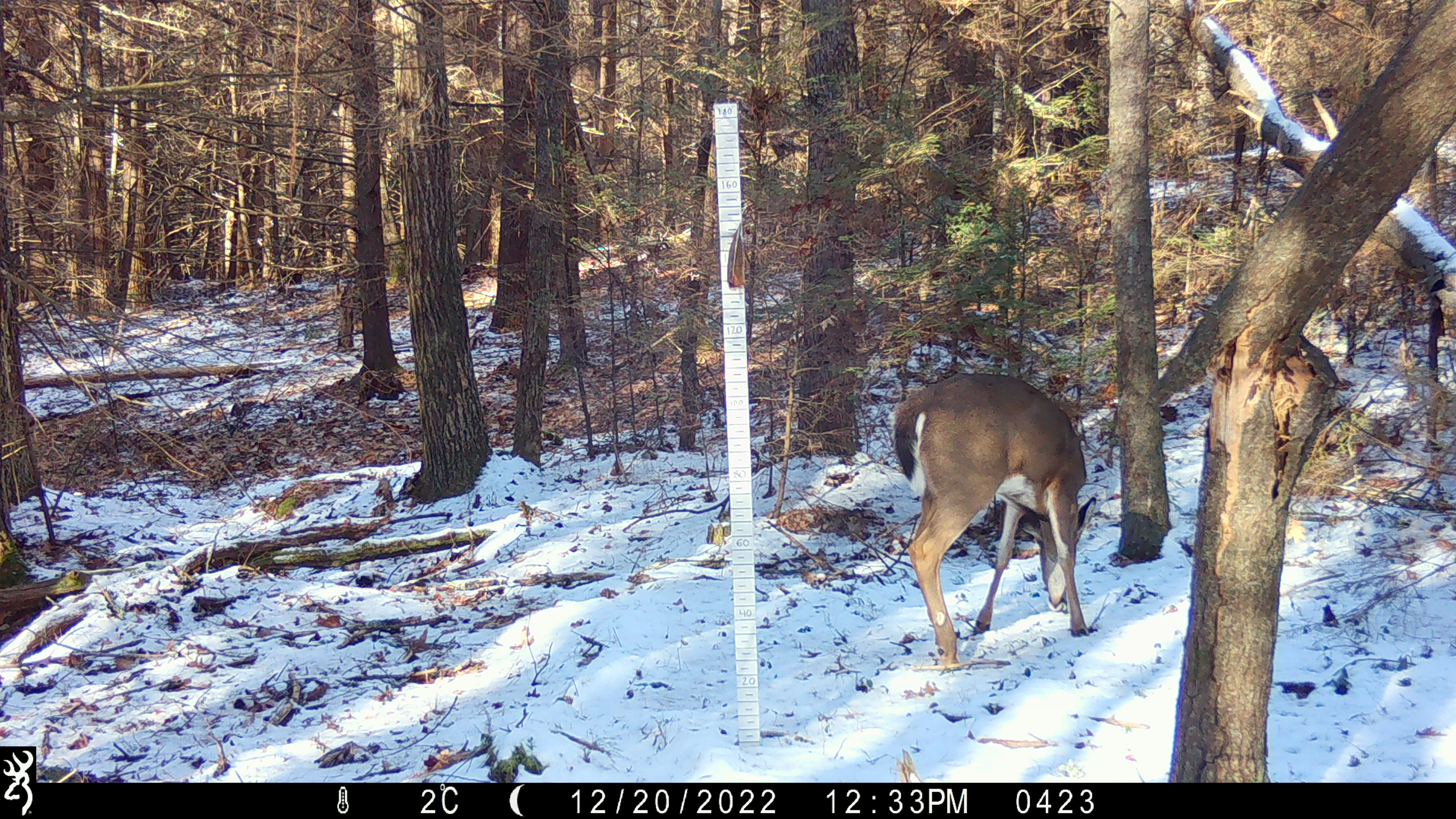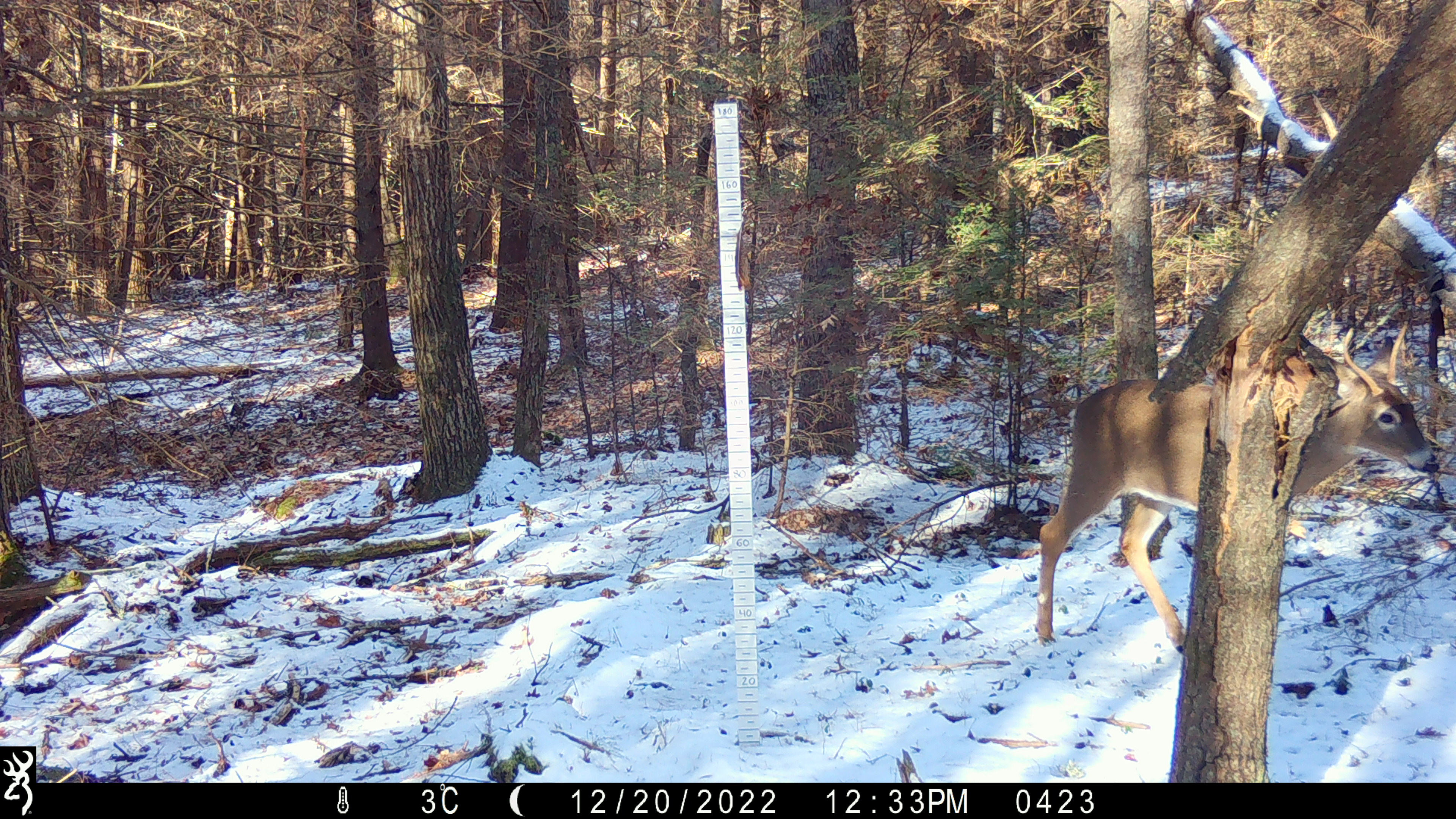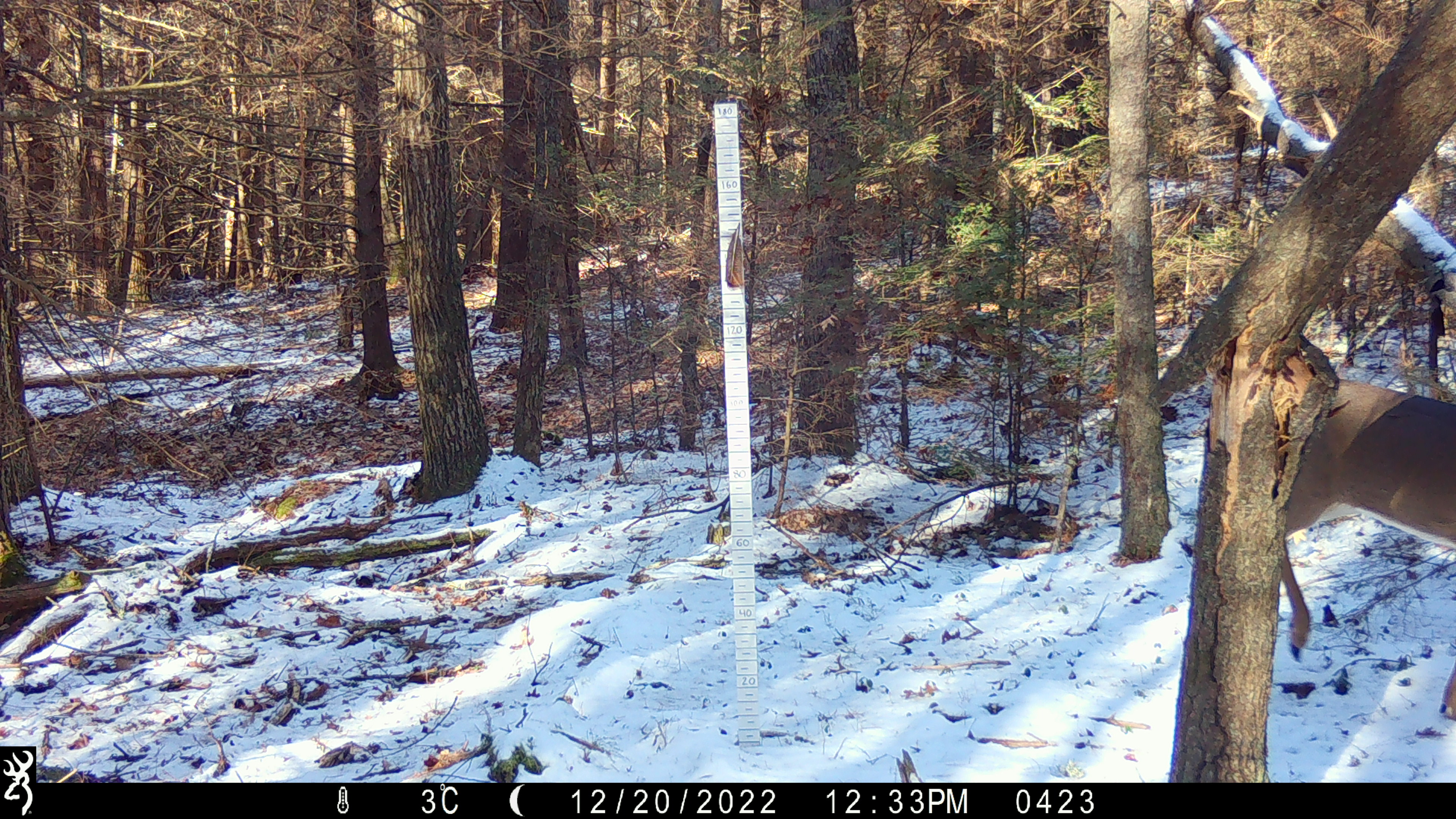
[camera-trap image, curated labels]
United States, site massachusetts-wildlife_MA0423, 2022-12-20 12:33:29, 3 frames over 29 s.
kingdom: Animalia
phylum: Chordata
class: Mammalia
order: Artiodactyla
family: Cervidae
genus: Odocoileus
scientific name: Odocoileus virginianus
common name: white-tailed deer